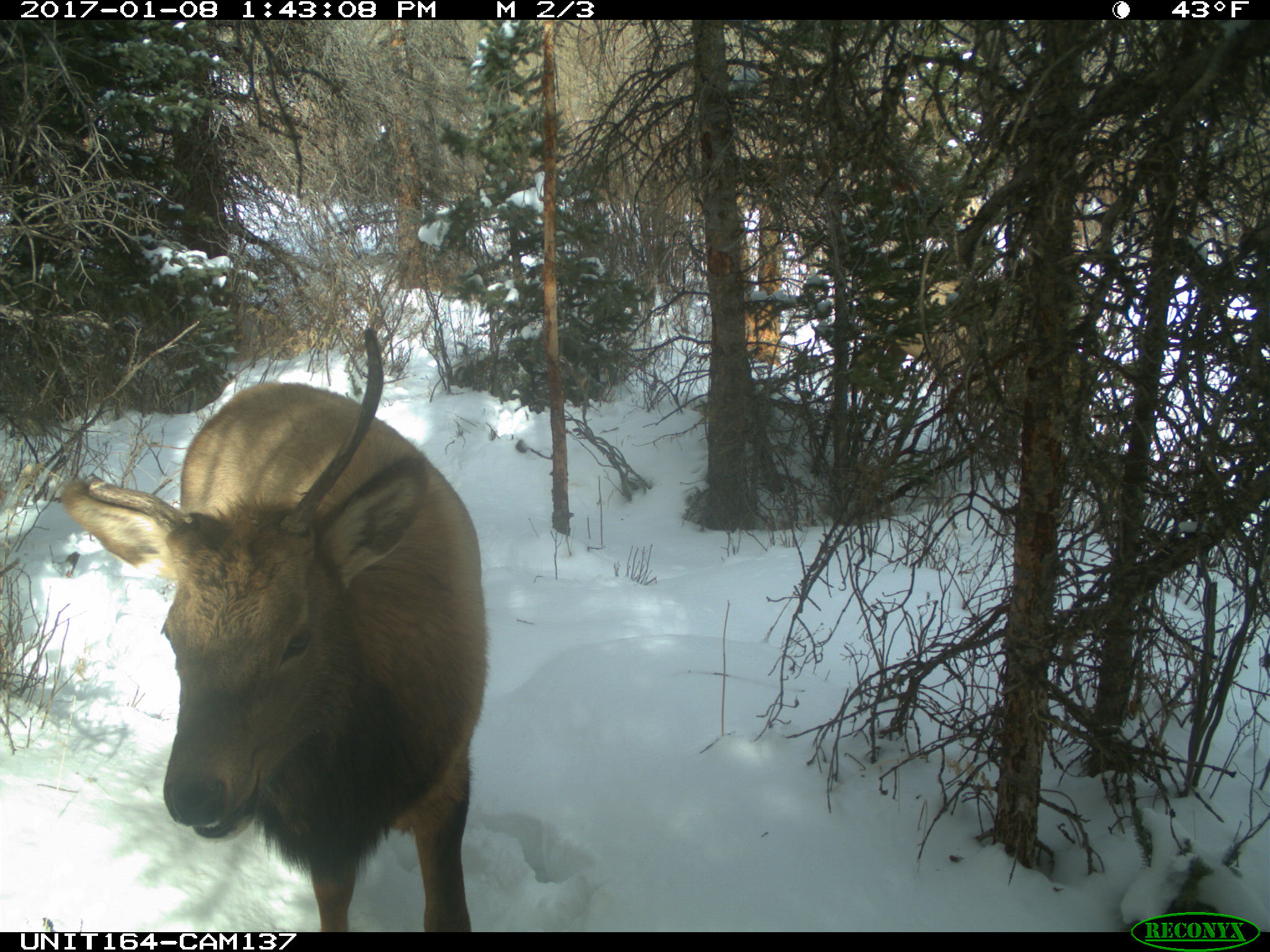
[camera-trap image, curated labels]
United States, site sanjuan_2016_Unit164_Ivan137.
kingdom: Animalia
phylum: Chordata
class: Mammalia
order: Artiodactyla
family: Cervidae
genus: Cervus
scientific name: Cervus elaphus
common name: red deer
Cervus elaphus (red deer).